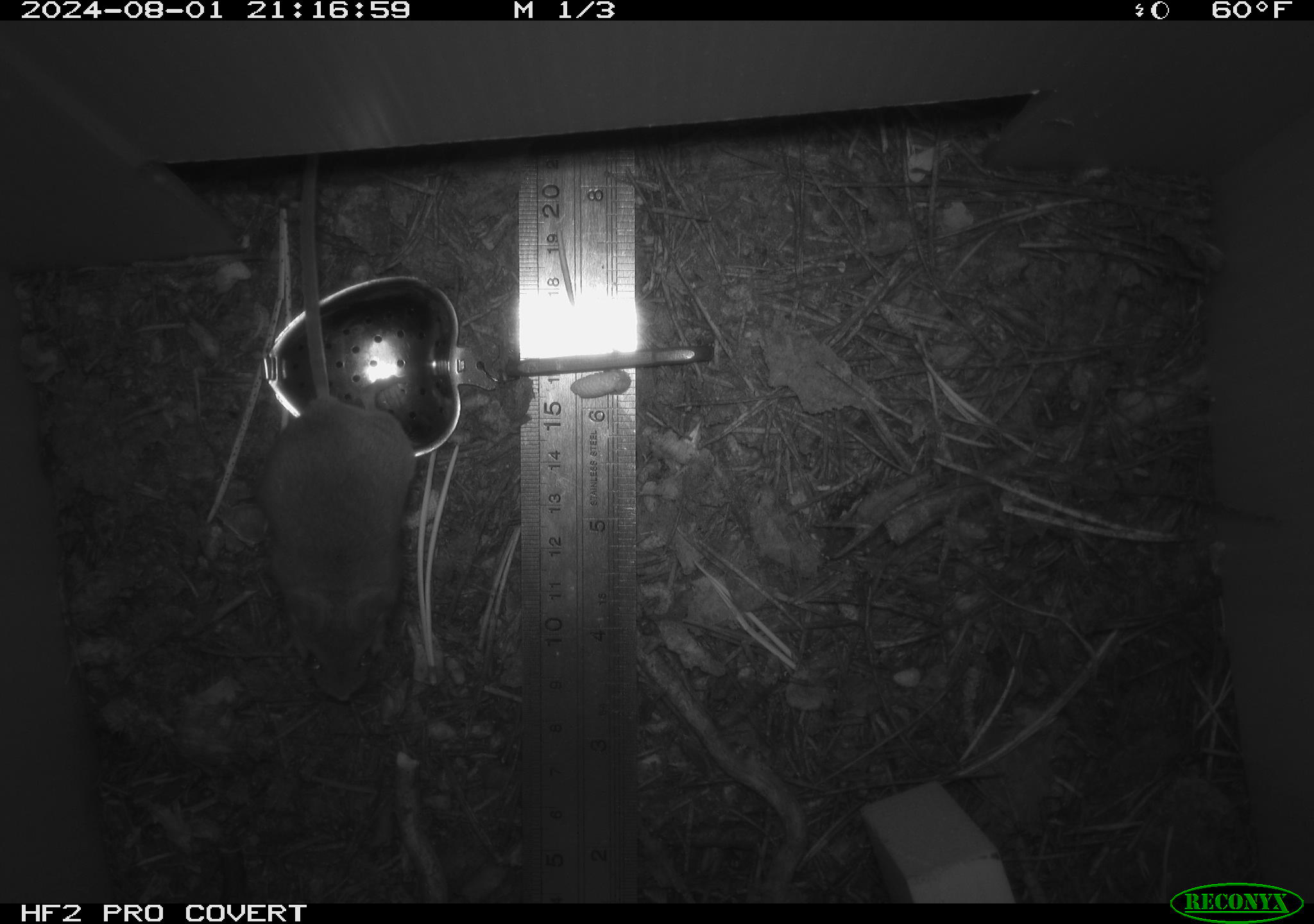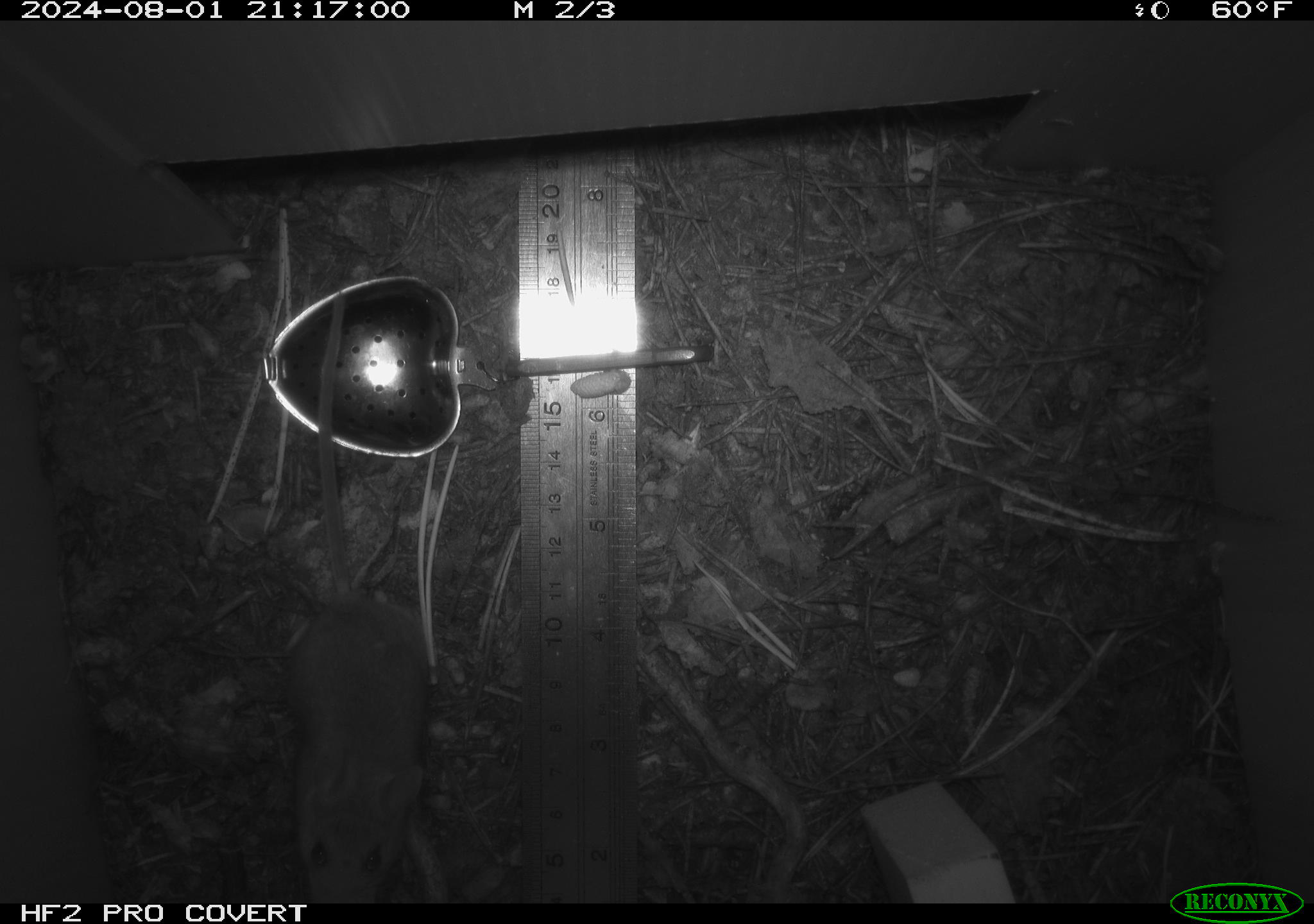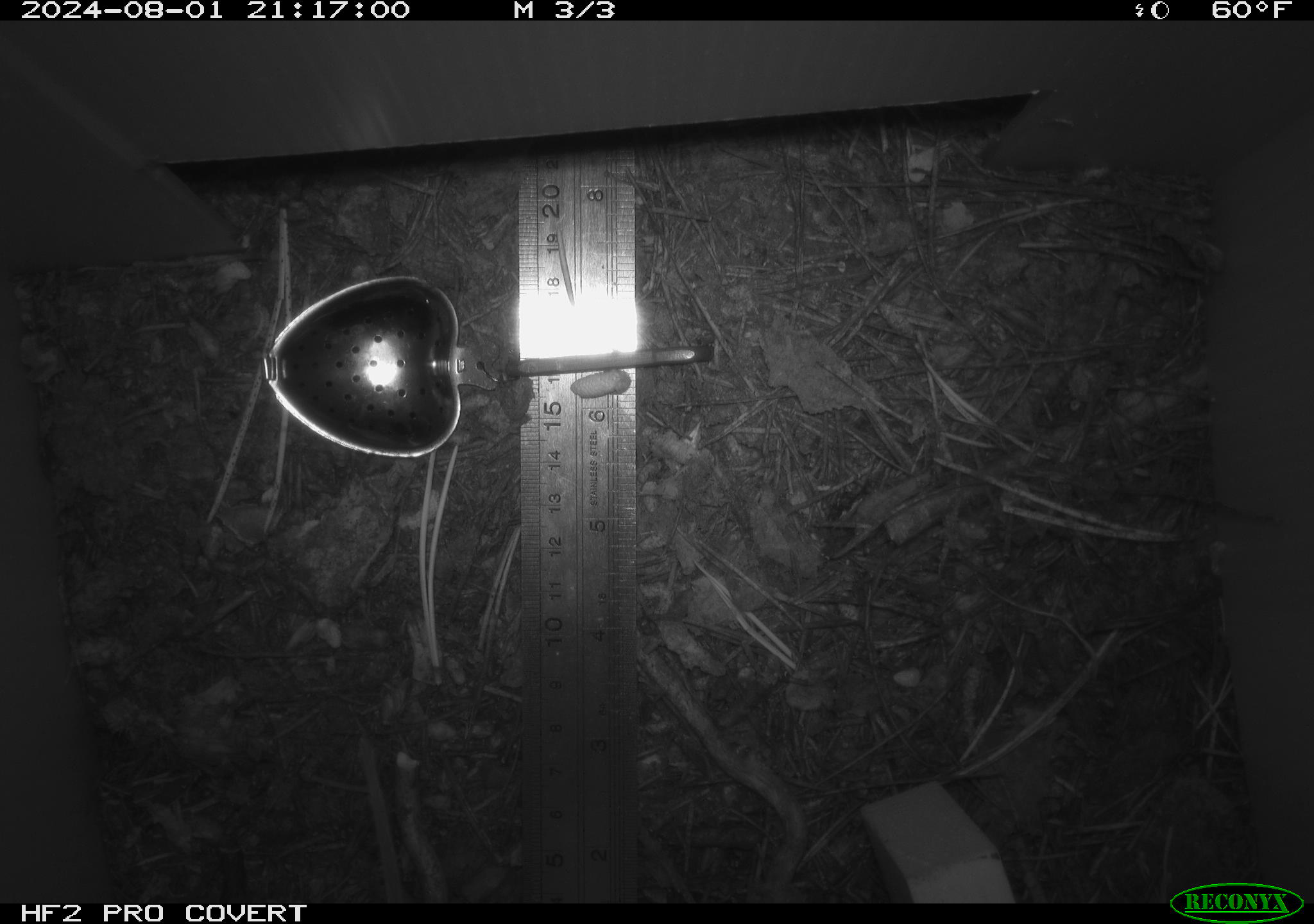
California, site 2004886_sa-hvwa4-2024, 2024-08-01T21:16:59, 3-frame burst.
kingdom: Animalia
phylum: Chordata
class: Mammalia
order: Rodentia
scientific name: Rodentia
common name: mouse species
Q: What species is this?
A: Mouse species (Rodentia).